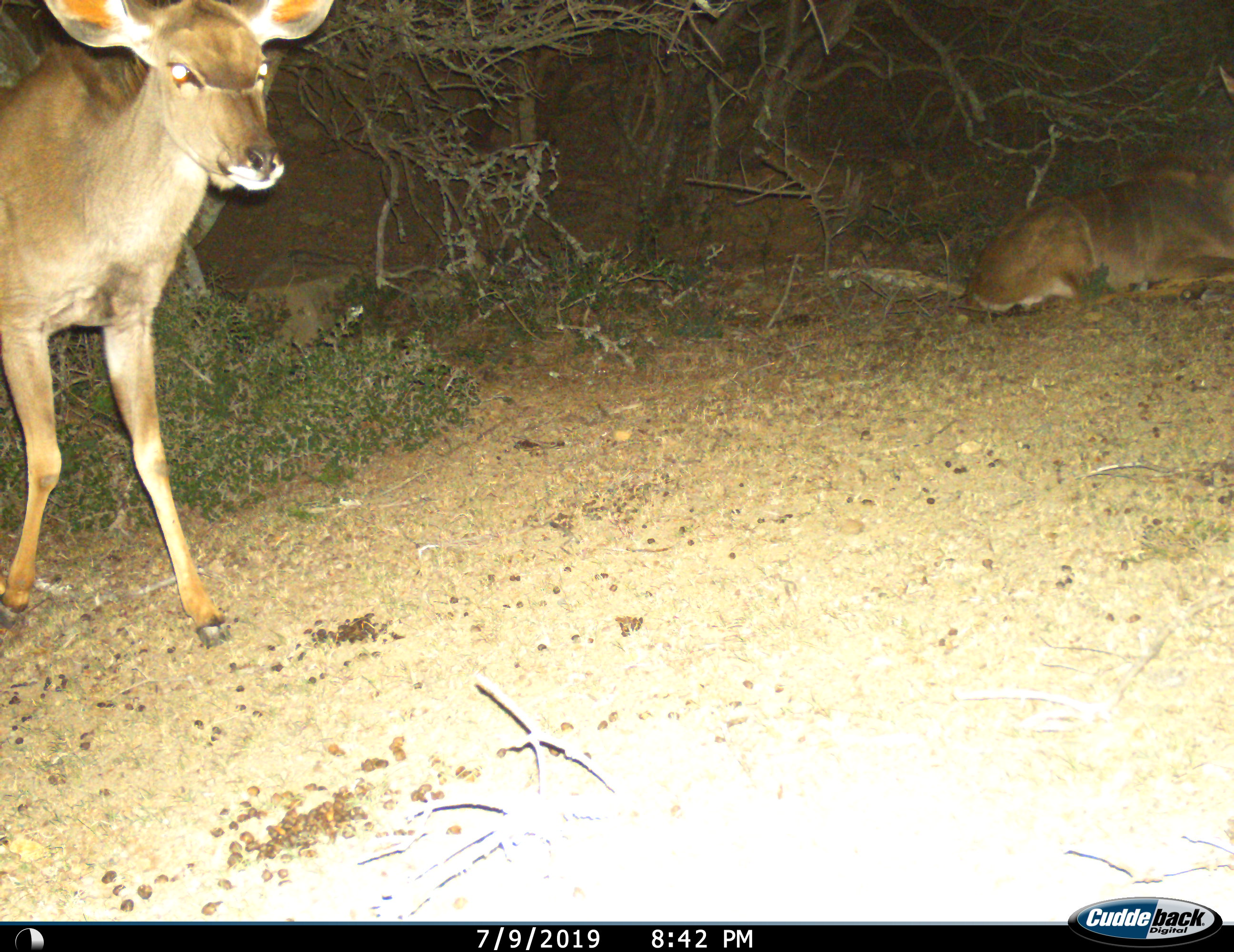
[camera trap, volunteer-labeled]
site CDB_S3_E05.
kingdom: Animalia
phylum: Chordata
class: Mammalia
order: Artiodactyla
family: Bovidae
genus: Tragelaphus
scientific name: Tragelaphus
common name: kudu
Kudu (Tragelaphus), count 2. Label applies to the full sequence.